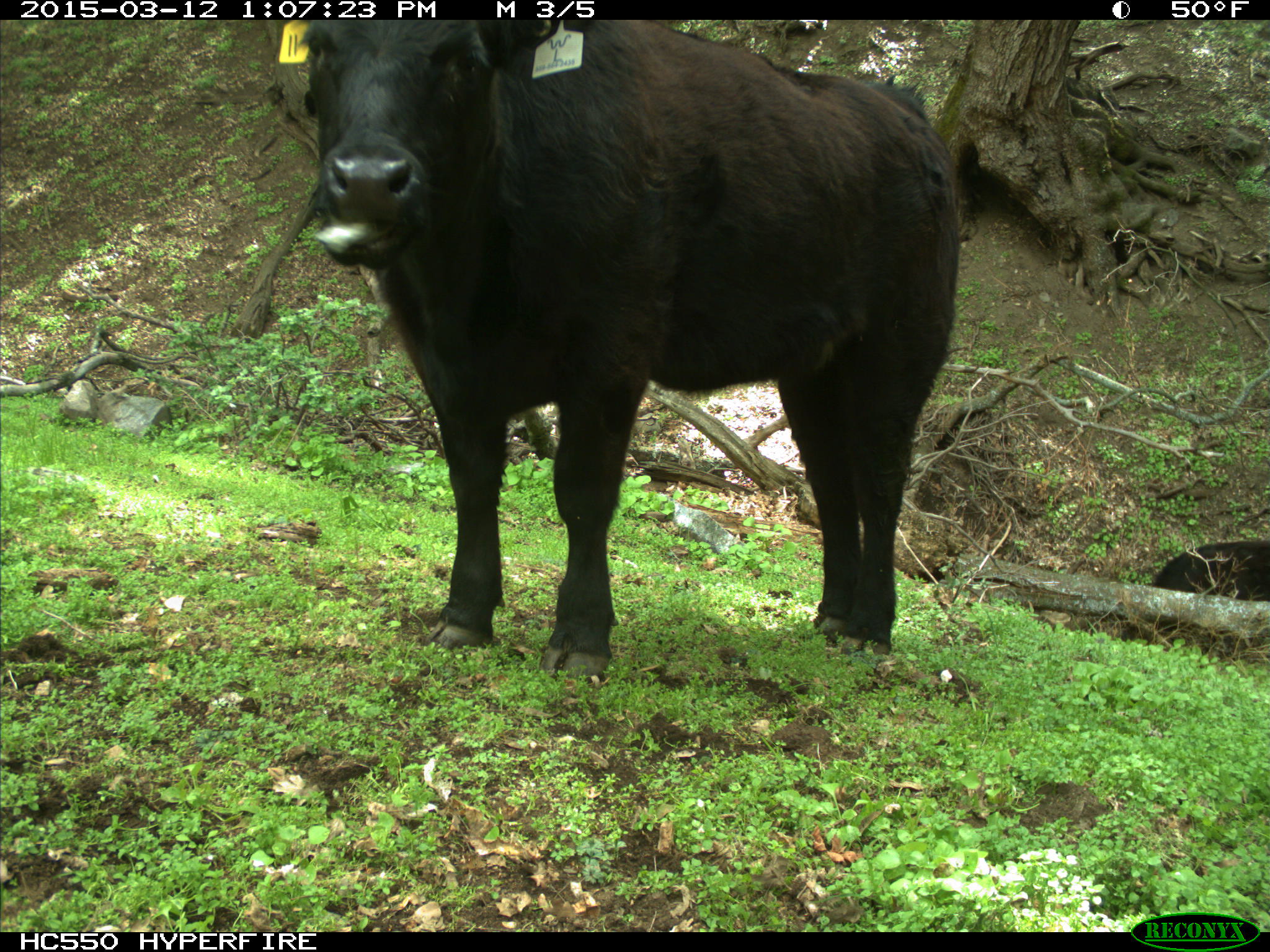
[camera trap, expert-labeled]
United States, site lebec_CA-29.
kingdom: Animalia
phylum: Chordata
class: Mammalia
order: Artiodactyla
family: Bovidae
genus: Bos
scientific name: Bos taurus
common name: domestic cow